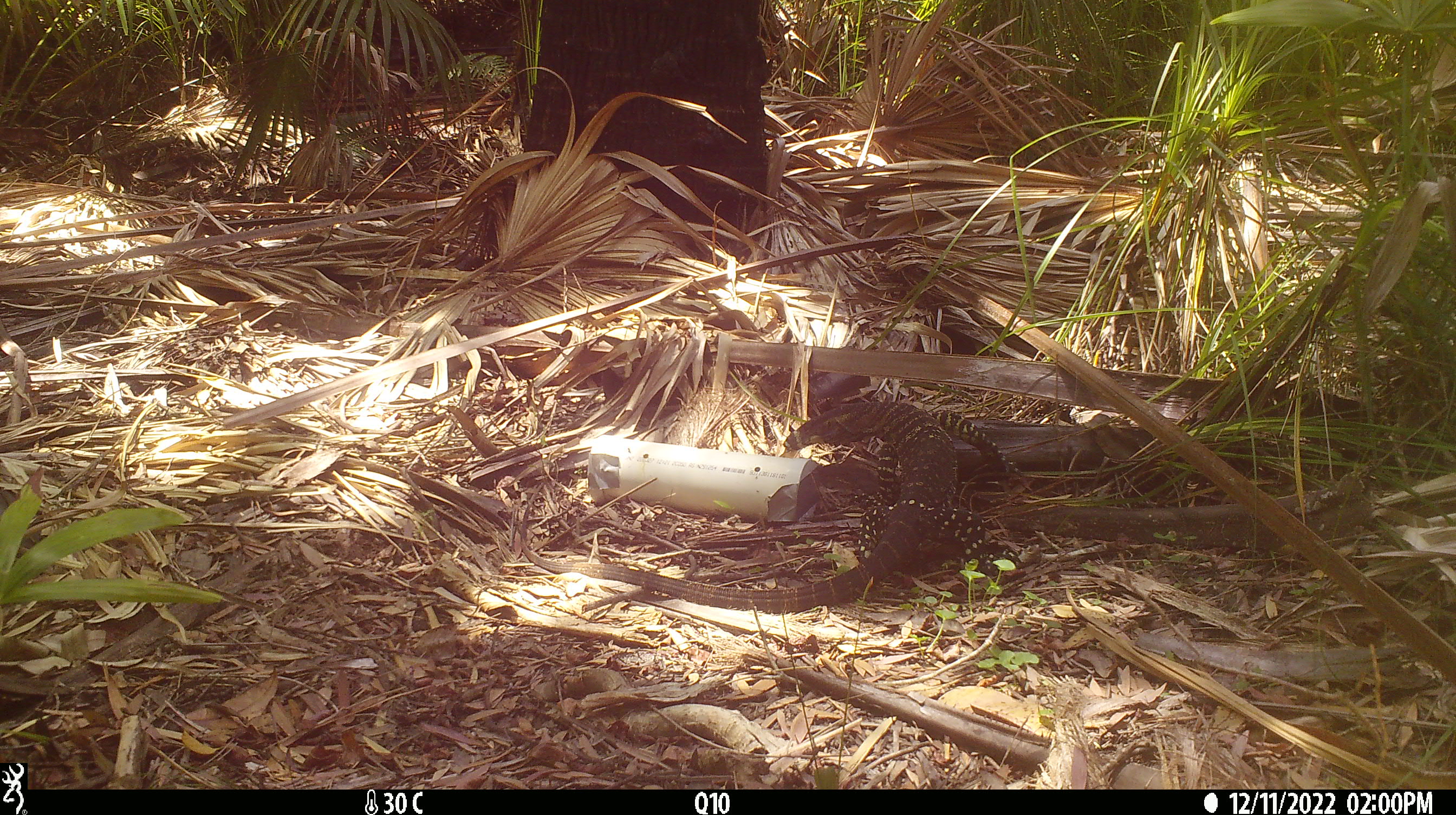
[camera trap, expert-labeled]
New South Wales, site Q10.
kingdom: Animalia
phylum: Chordata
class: Reptilia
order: Squamata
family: Varanidae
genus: Varanus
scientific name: Varanus varius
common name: lace monitor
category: goanna